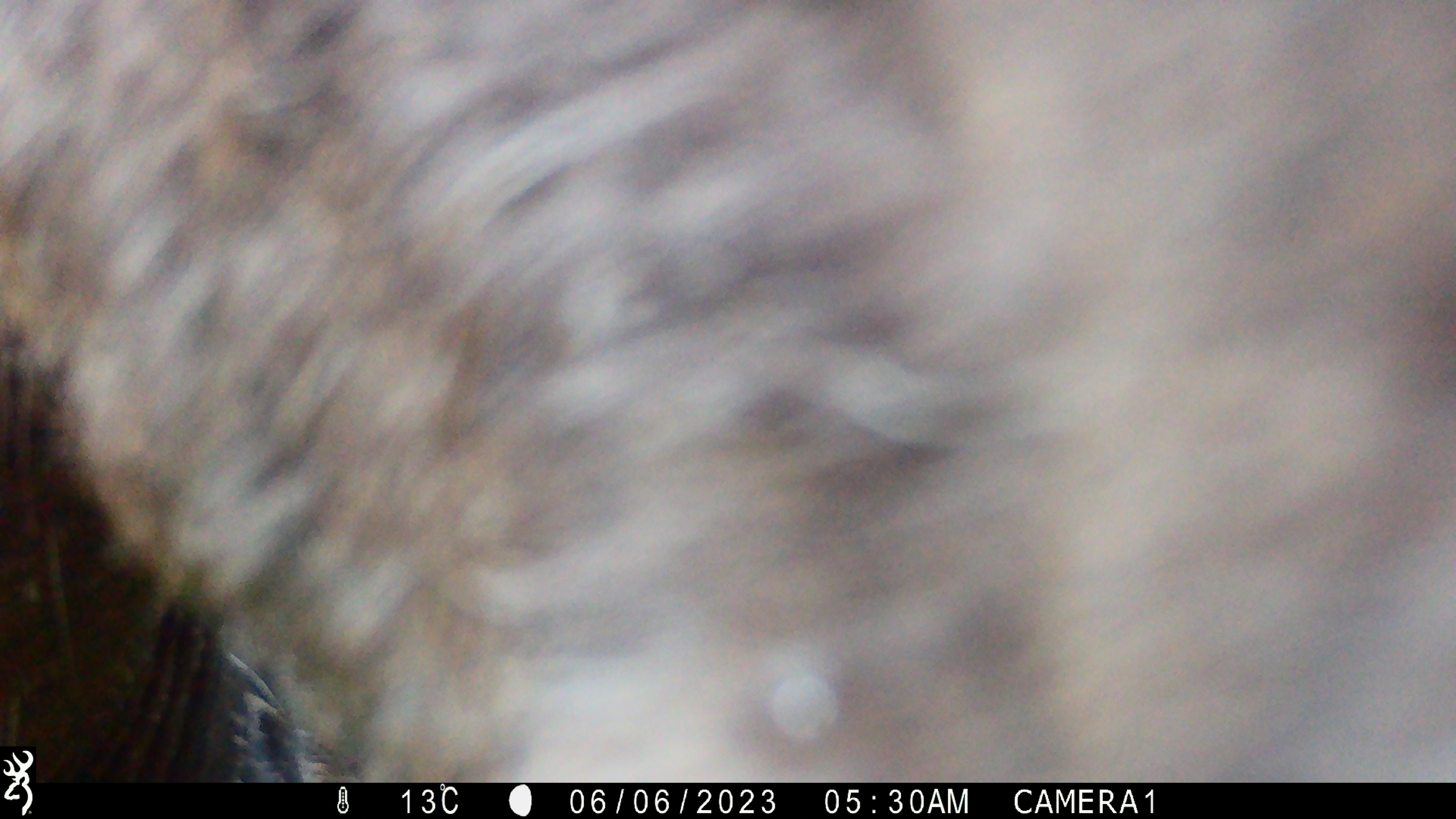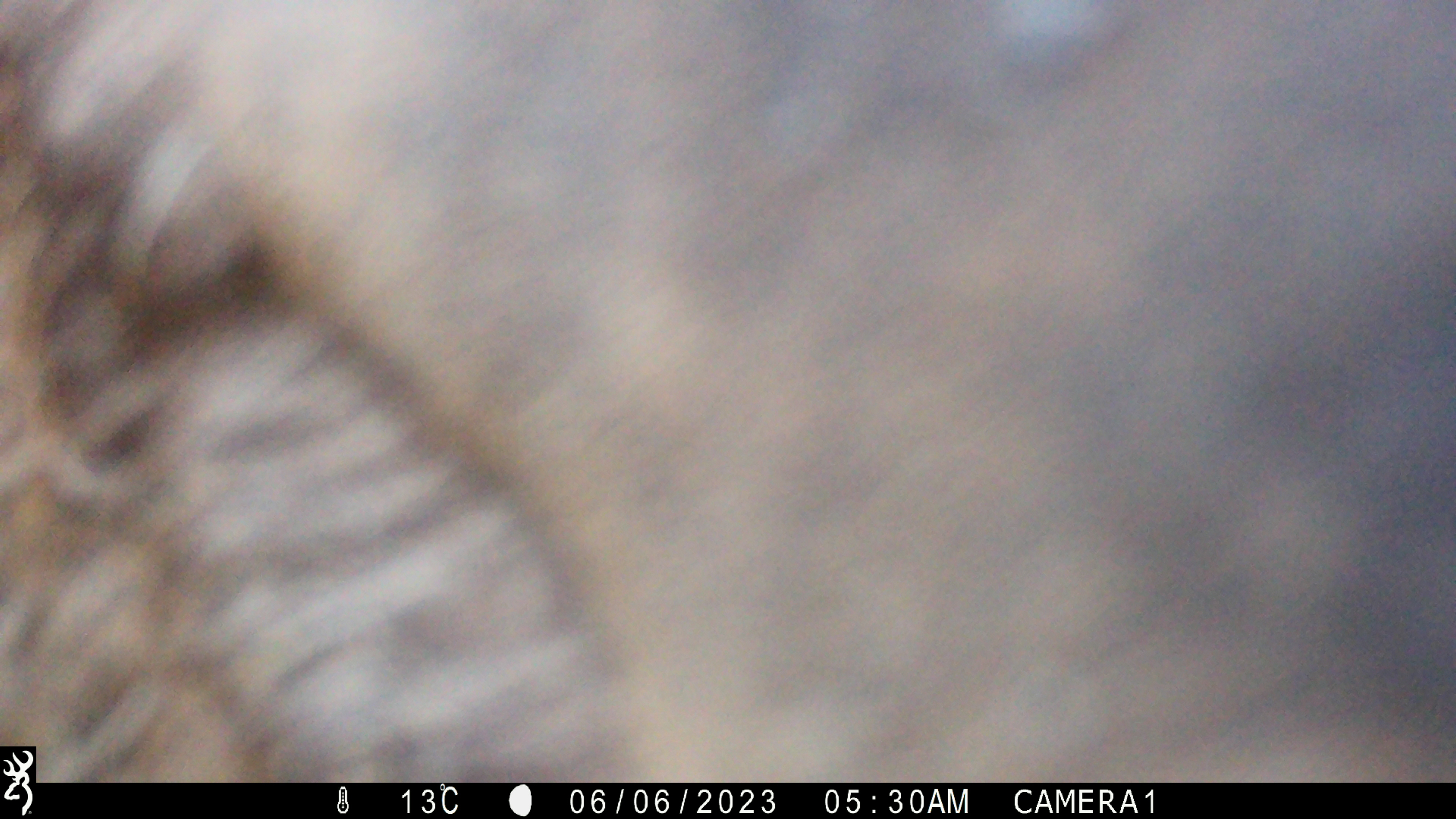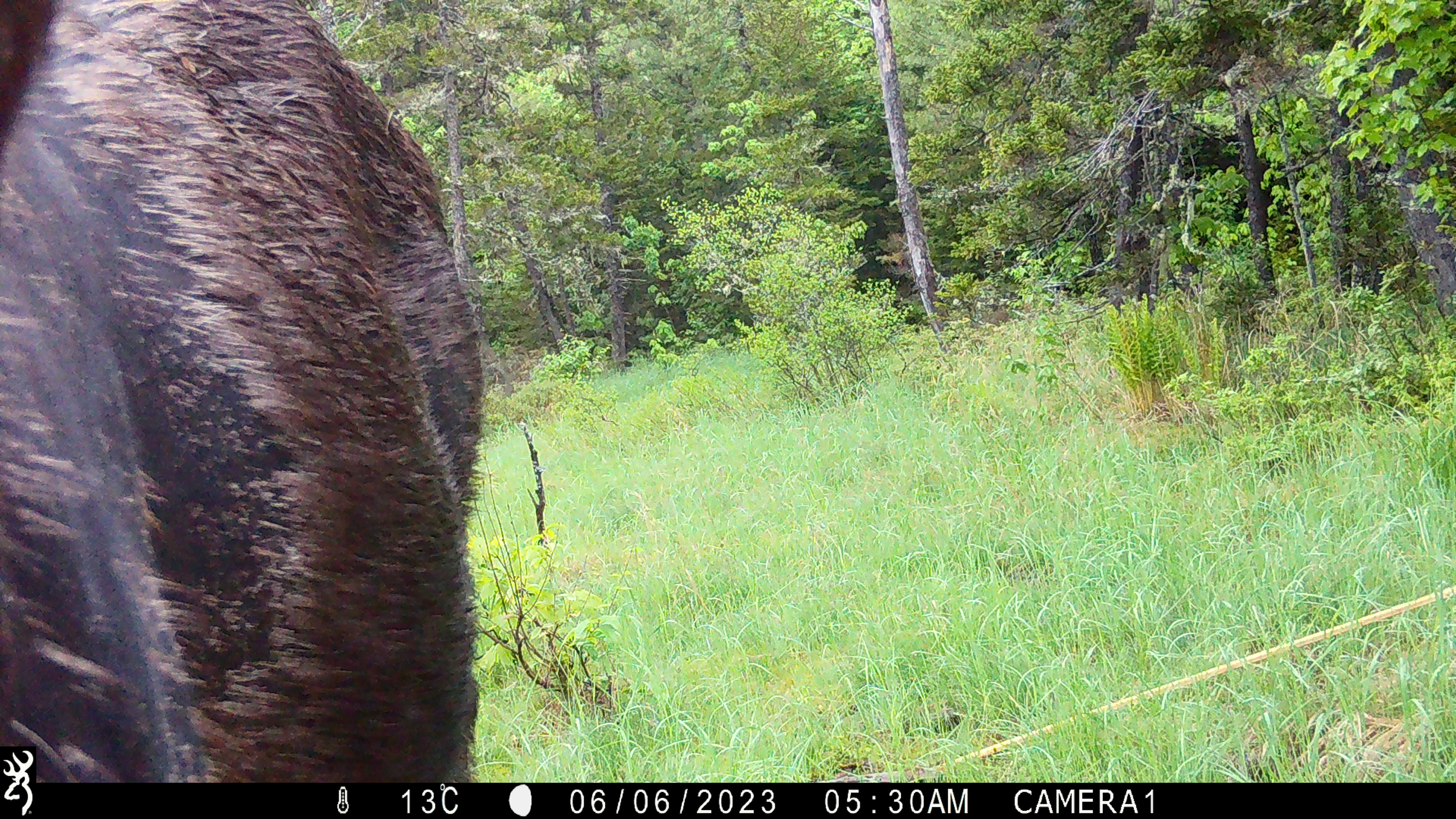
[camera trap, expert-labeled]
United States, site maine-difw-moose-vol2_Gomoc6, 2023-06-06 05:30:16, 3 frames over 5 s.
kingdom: Animalia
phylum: Chordata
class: Mammalia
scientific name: Mammalia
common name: mammal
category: mammal sp.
Mammal sp. (mammal) (Mammalia).